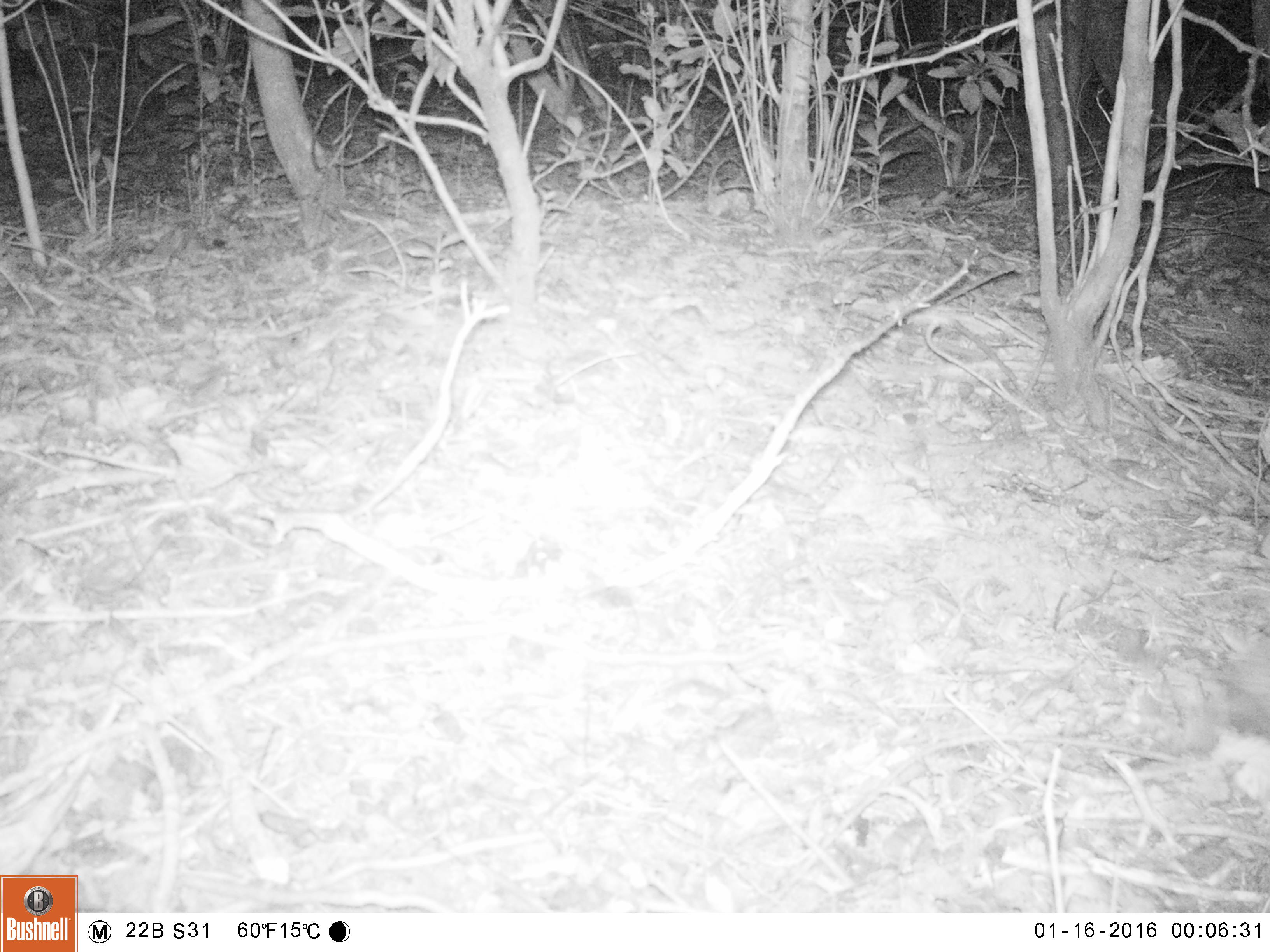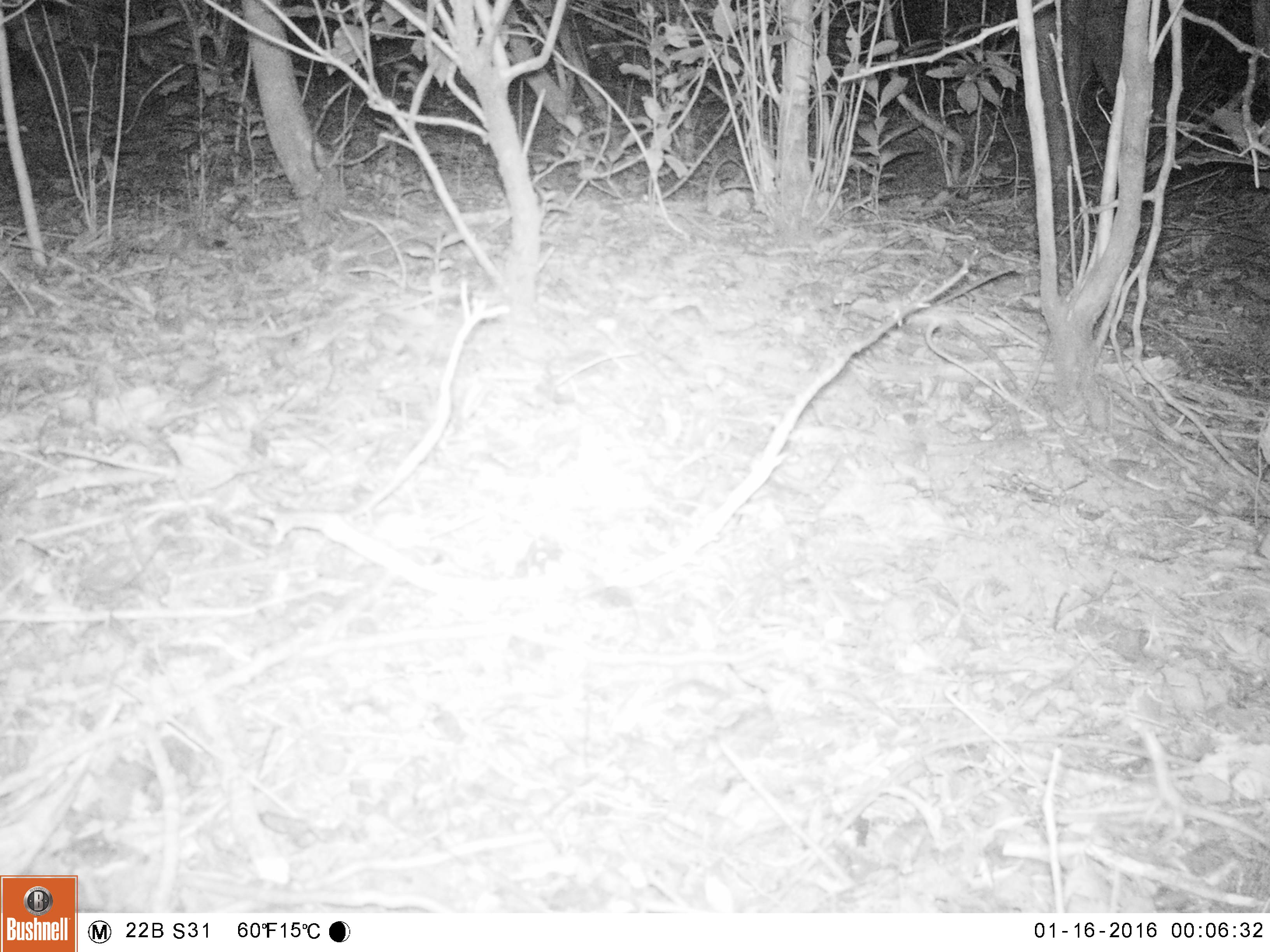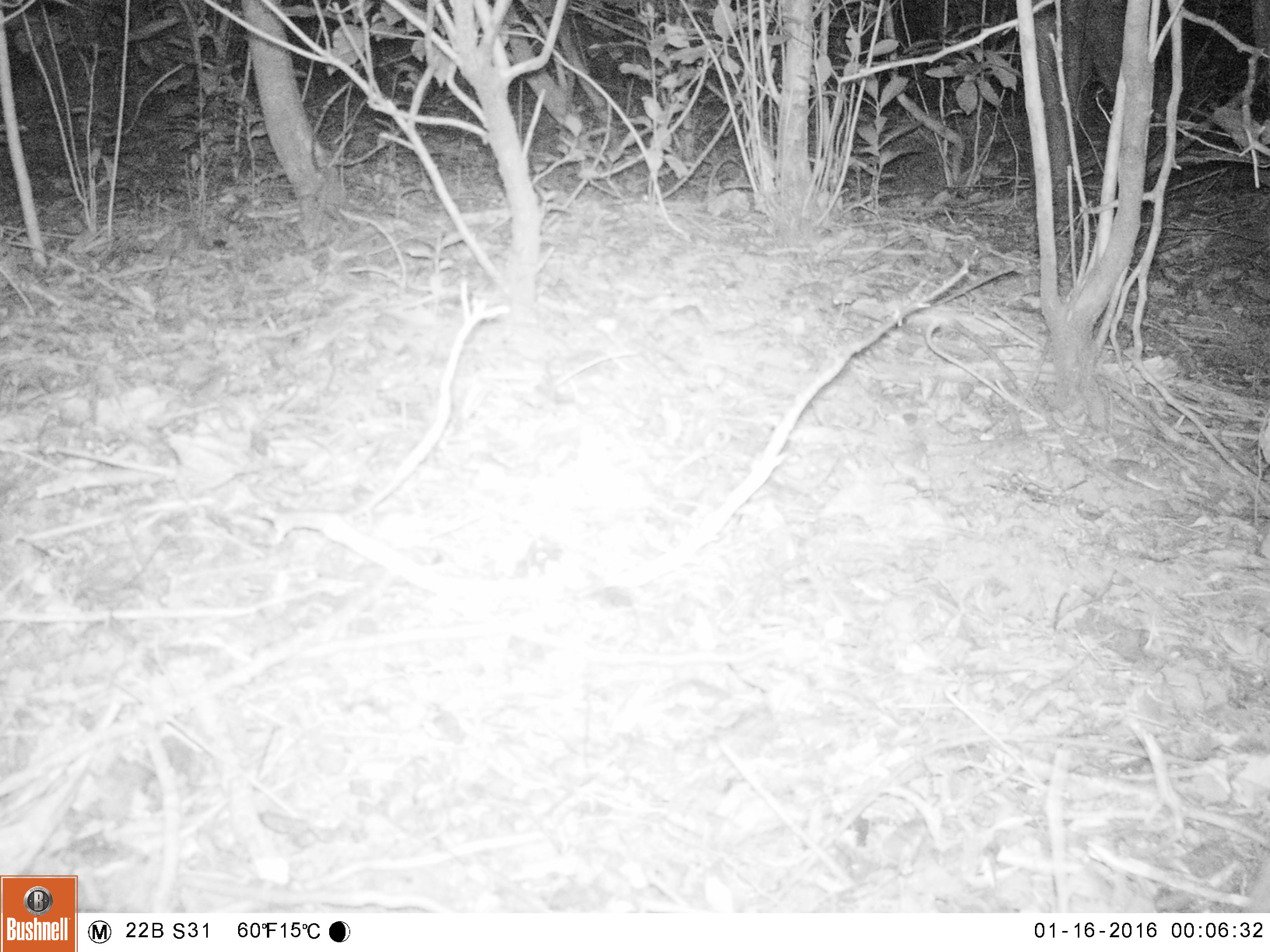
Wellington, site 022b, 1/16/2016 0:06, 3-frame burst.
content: unidentified animal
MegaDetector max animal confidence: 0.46